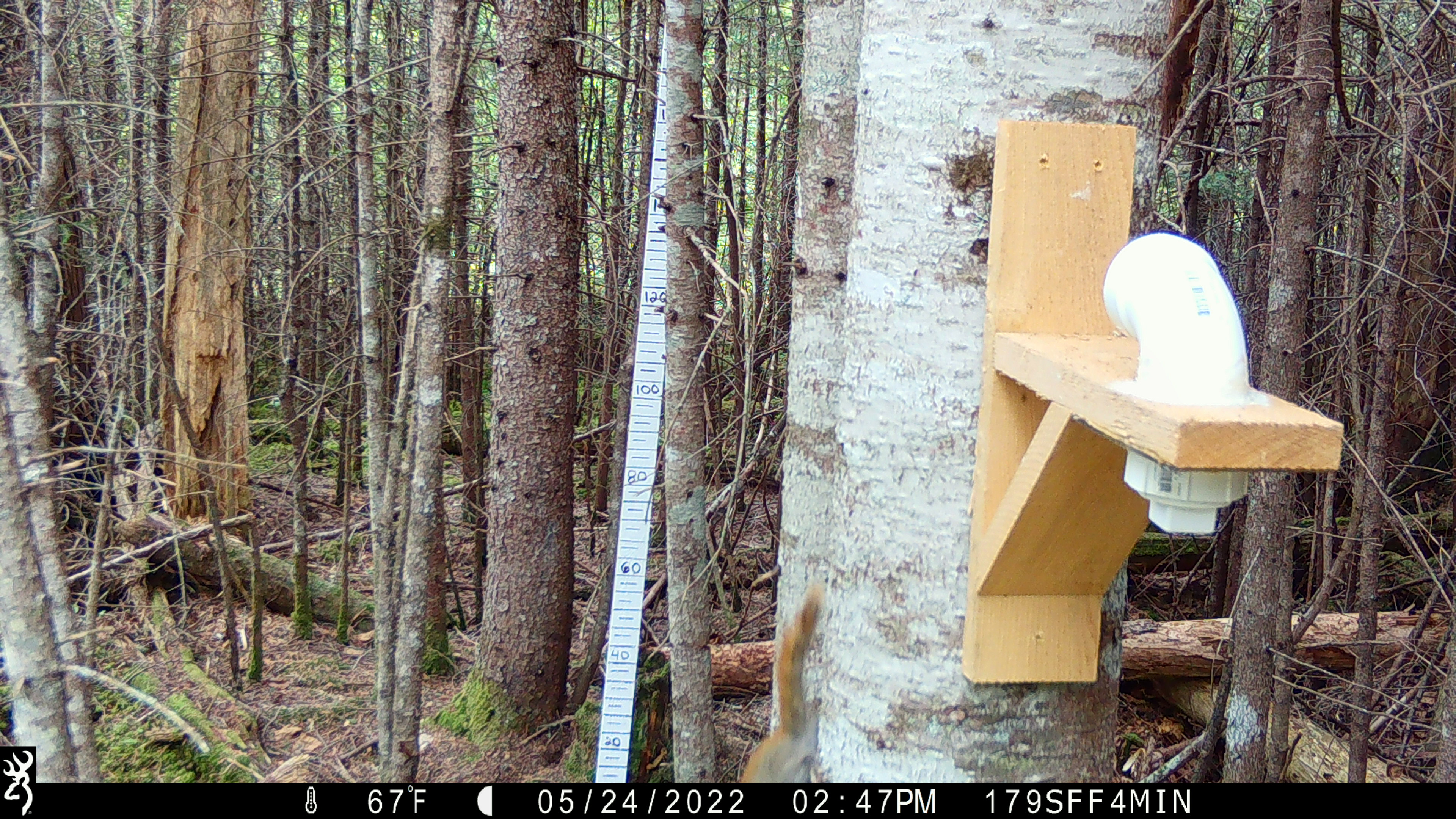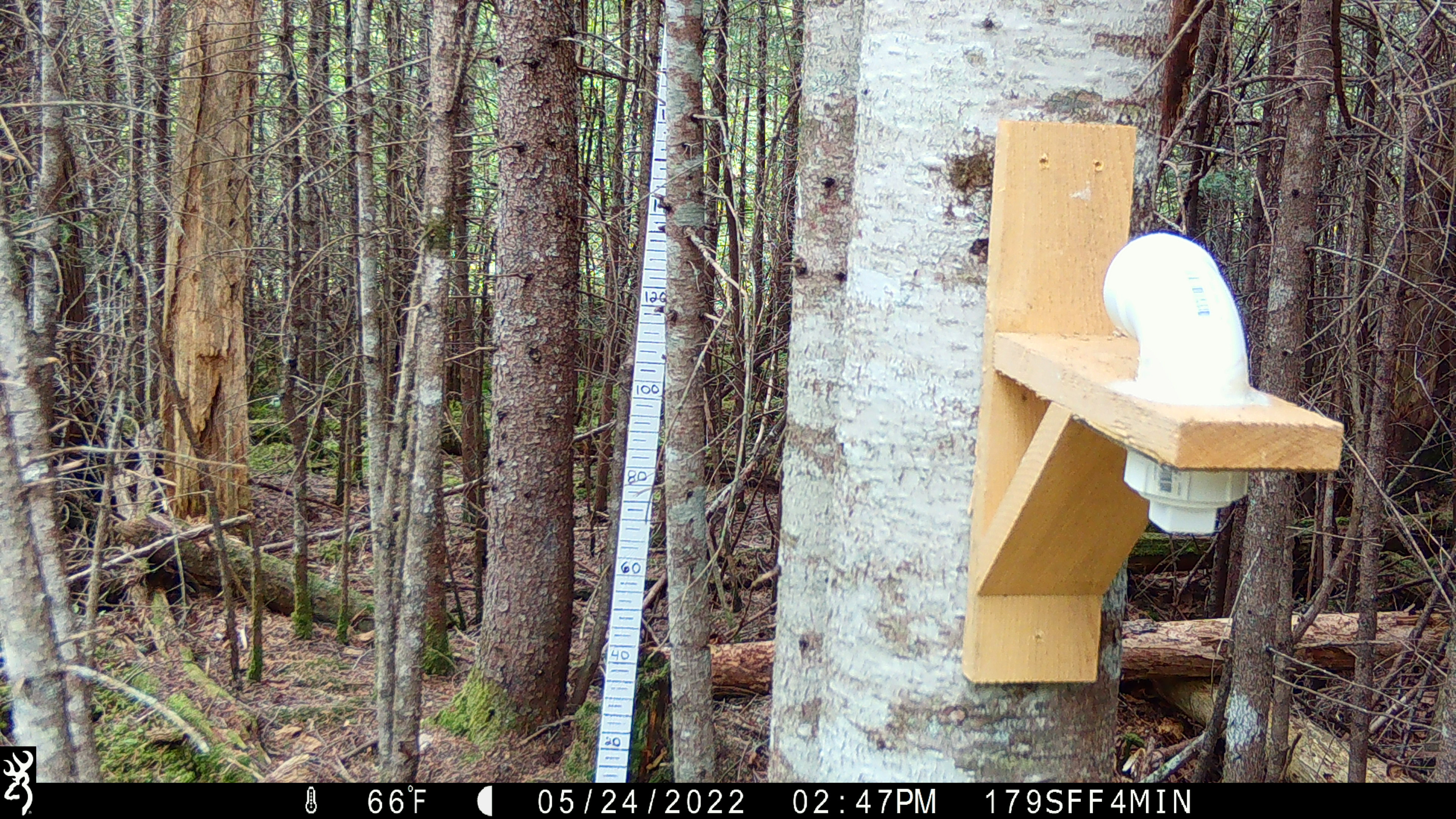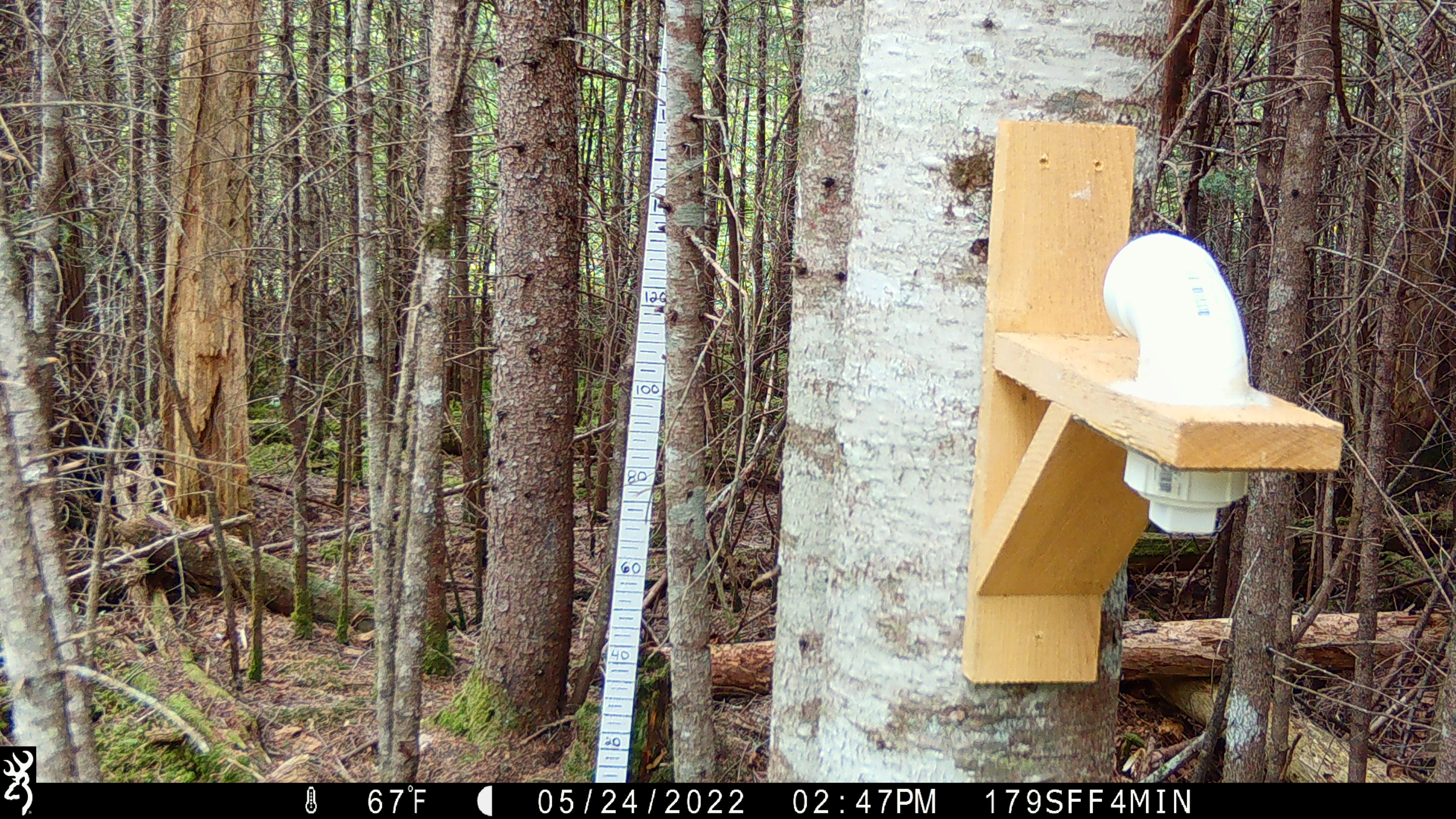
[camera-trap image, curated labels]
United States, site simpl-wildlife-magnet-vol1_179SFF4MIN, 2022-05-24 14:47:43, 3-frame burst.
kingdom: Animalia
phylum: Chordata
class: Aves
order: Passeriformes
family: Sittidae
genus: Sitta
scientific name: Sitta canadensis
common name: red-breasted nuthatch